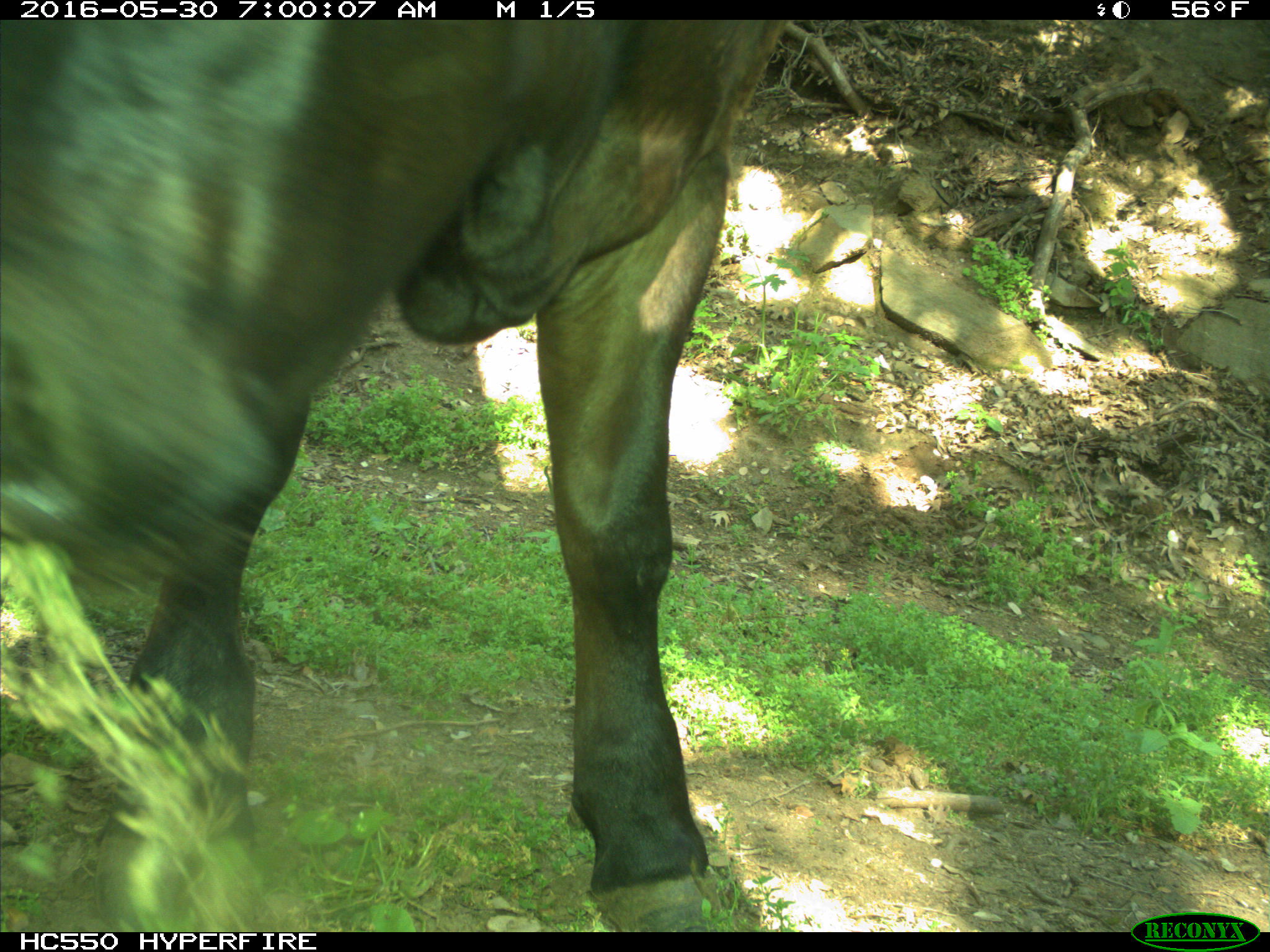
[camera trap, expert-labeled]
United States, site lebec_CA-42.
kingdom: Animalia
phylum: Chordata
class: Mammalia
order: Artiodactyla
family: Bovidae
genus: Bos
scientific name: Bos taurus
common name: domestic cow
Bos taurus (domestic cow).